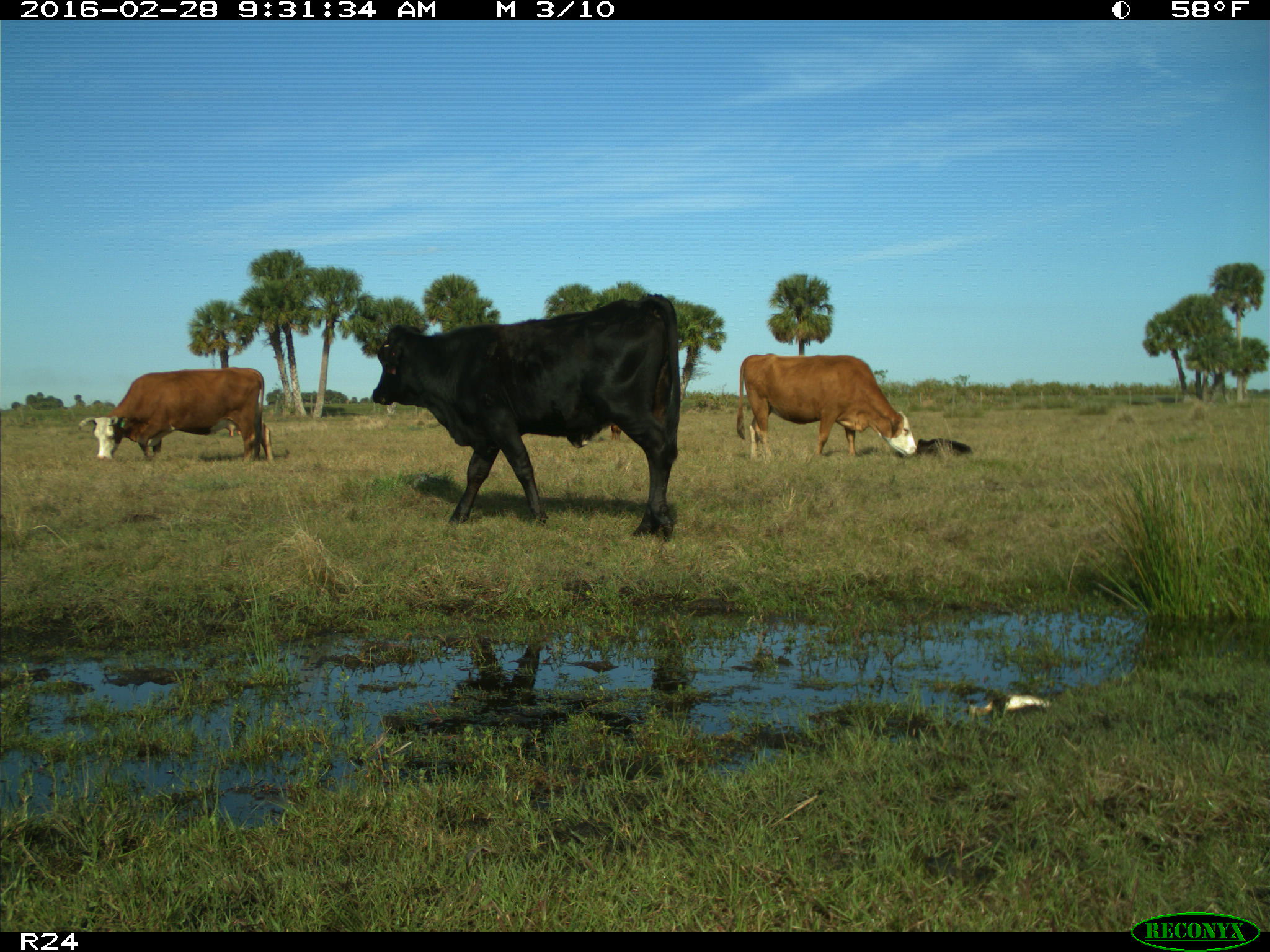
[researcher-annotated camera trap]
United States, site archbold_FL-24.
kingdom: Animalia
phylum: Chordata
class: Mammalia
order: Artiodactyla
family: Bovidae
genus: Bos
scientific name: Bos taurus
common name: domestic cow